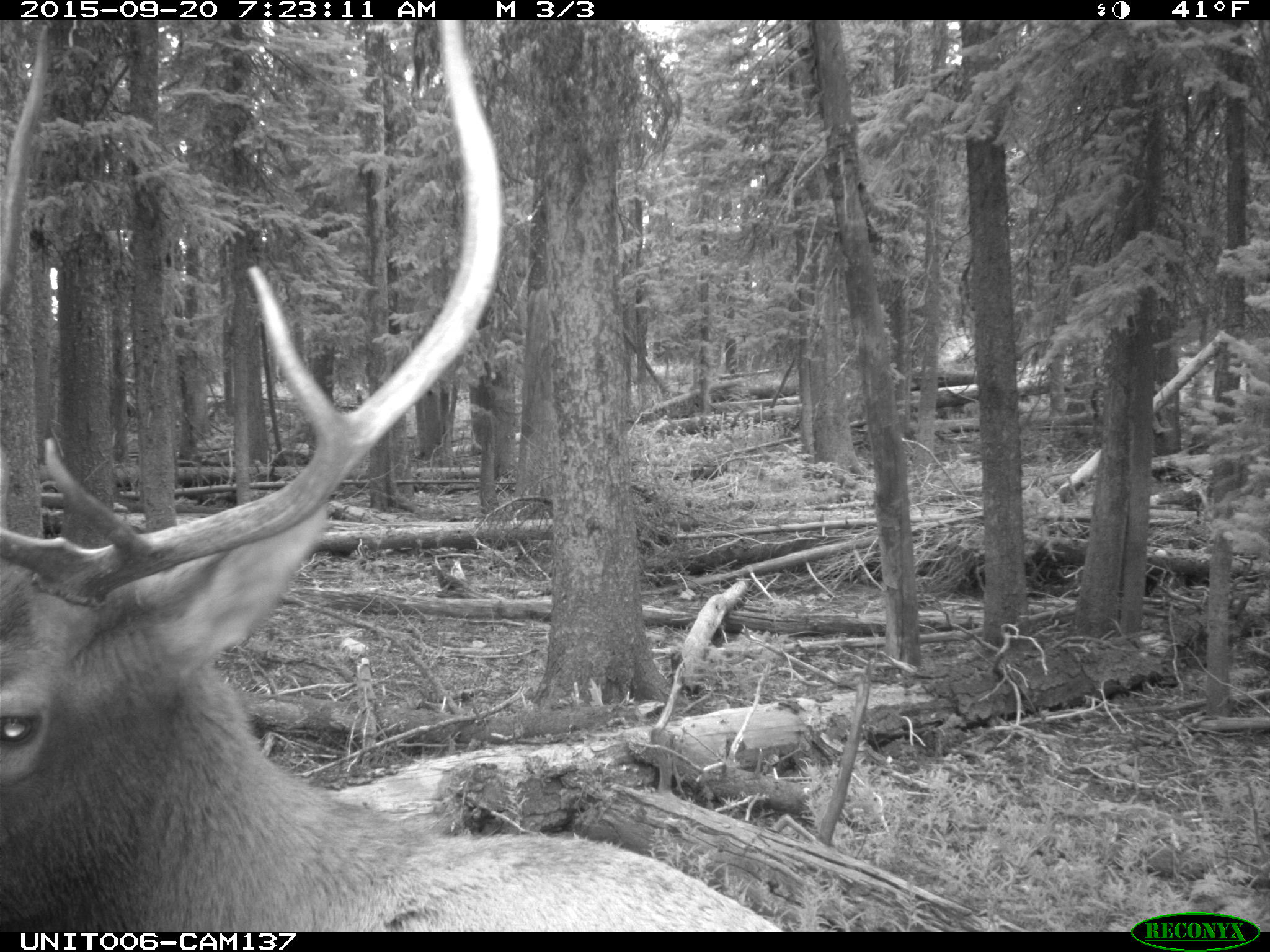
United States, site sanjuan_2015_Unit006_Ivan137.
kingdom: Animalia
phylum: Chordata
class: Mammalia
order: Artiodactyla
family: Cervidae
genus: Cervus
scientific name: Cervus elaphus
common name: red deer